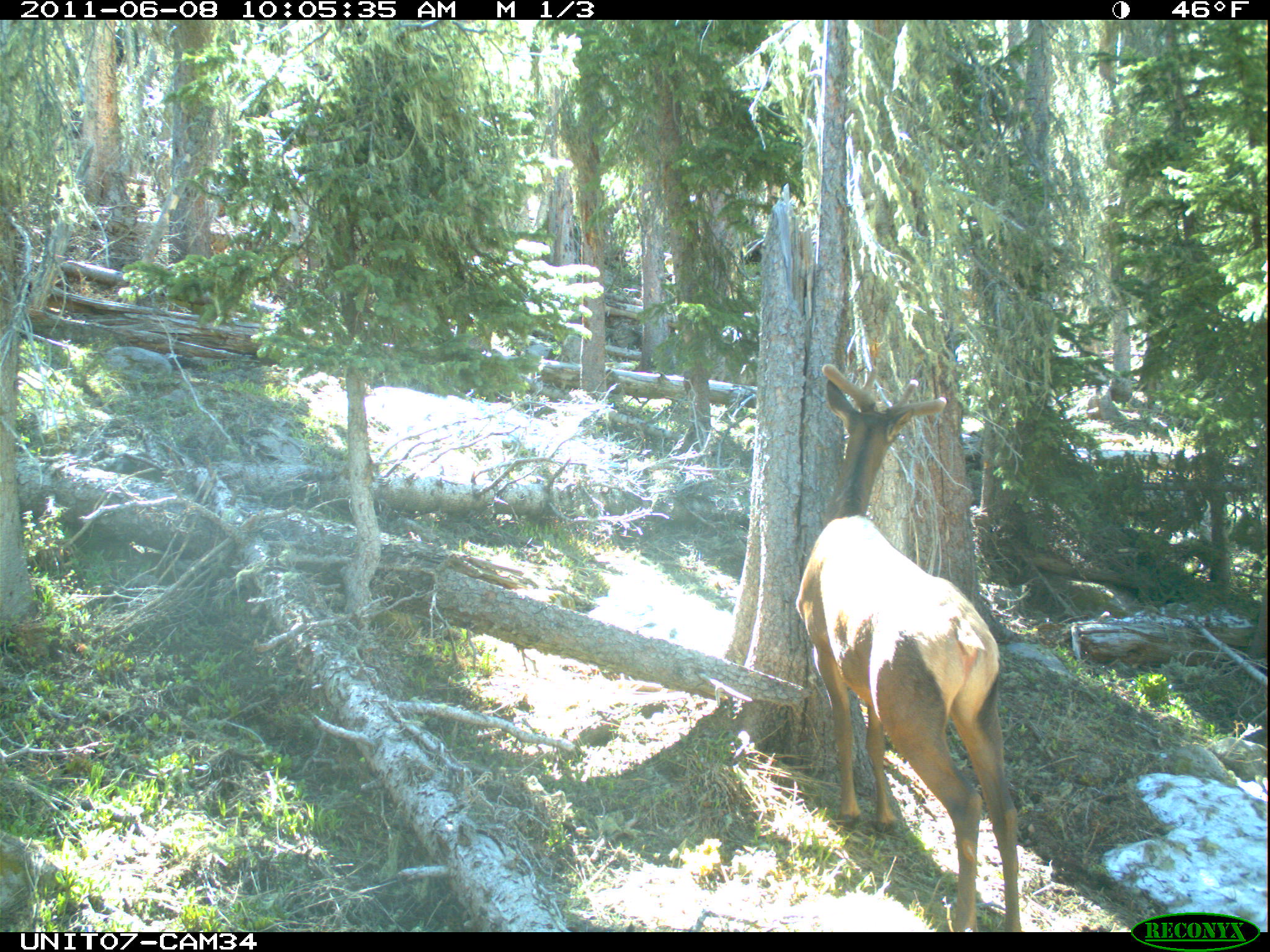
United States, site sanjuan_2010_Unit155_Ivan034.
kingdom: Animalia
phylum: Chordata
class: Mammalia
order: Artiodactyla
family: Cervidae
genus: Cervus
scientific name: Cervus elaphus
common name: red deer